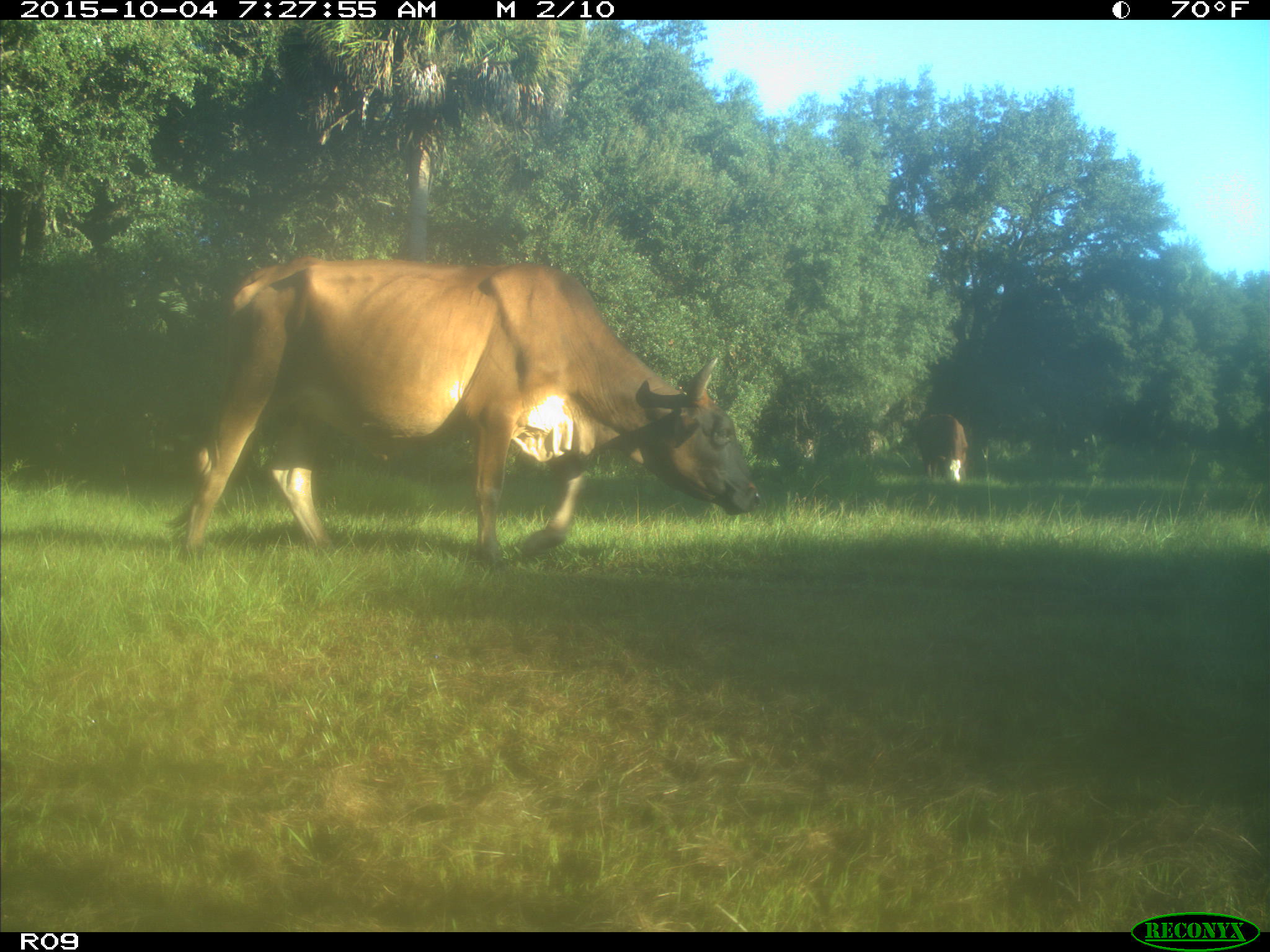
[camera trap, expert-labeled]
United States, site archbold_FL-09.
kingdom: Animalia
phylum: Chordata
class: Mammalia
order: Artiodactyla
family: Bovidae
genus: Bos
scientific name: Bos taurus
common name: domestic cow